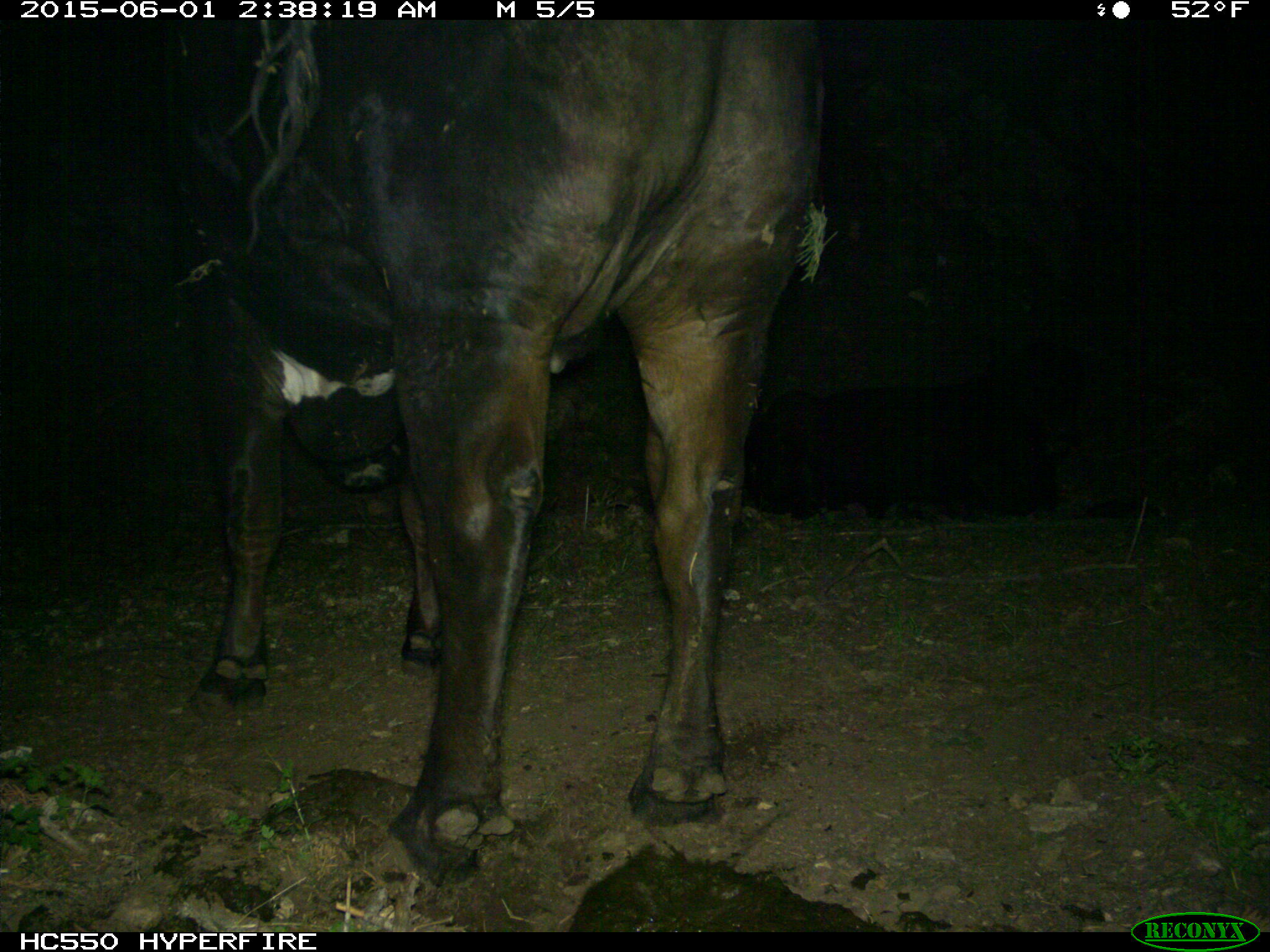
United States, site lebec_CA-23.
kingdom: Animalia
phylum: Chordata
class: Mammalia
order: Artiodactyla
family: Bovidae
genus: Bos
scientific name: Bos taurus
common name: domestic cow